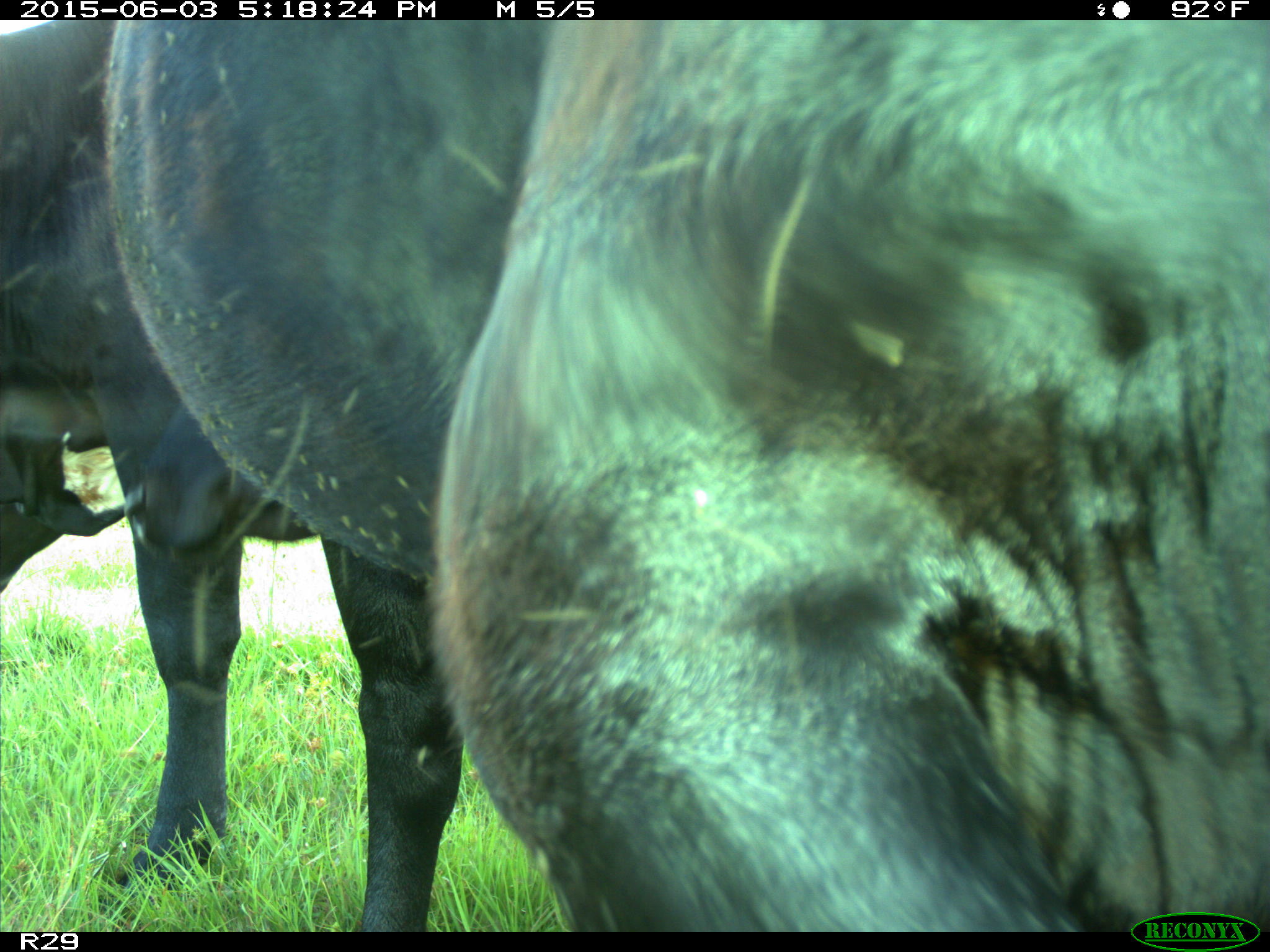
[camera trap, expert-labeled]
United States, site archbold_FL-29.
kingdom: Animalia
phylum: Chordata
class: Mammalia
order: Artiodactyla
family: Bovidae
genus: Bos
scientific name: Bos taurus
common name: domestic cow